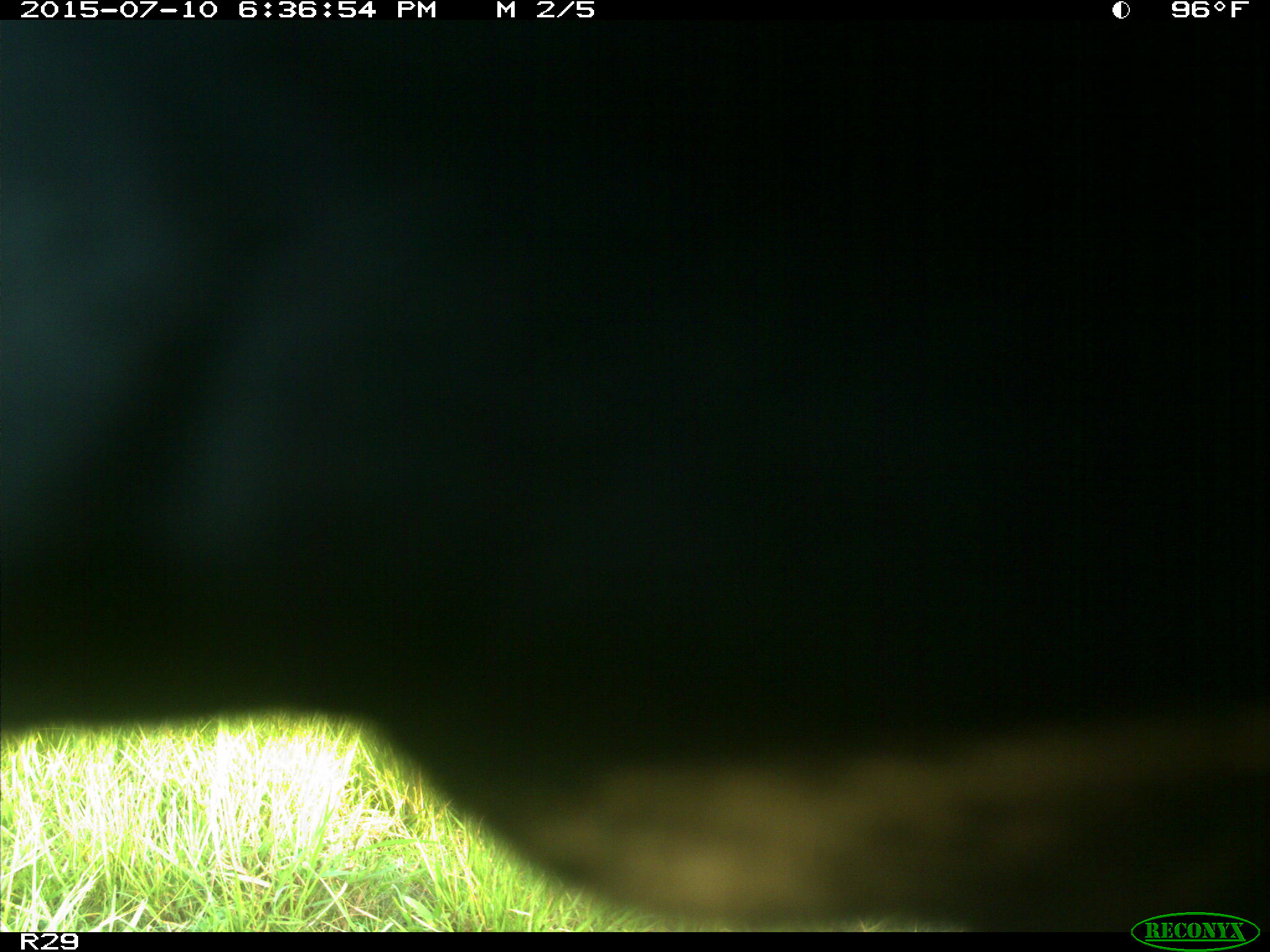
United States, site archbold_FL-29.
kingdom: Animalia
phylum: Chordata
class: Mammalia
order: Artiodactyla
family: Bovidae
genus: Bos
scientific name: Bos taurus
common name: domestic cow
Bos taurus (domestic cow).